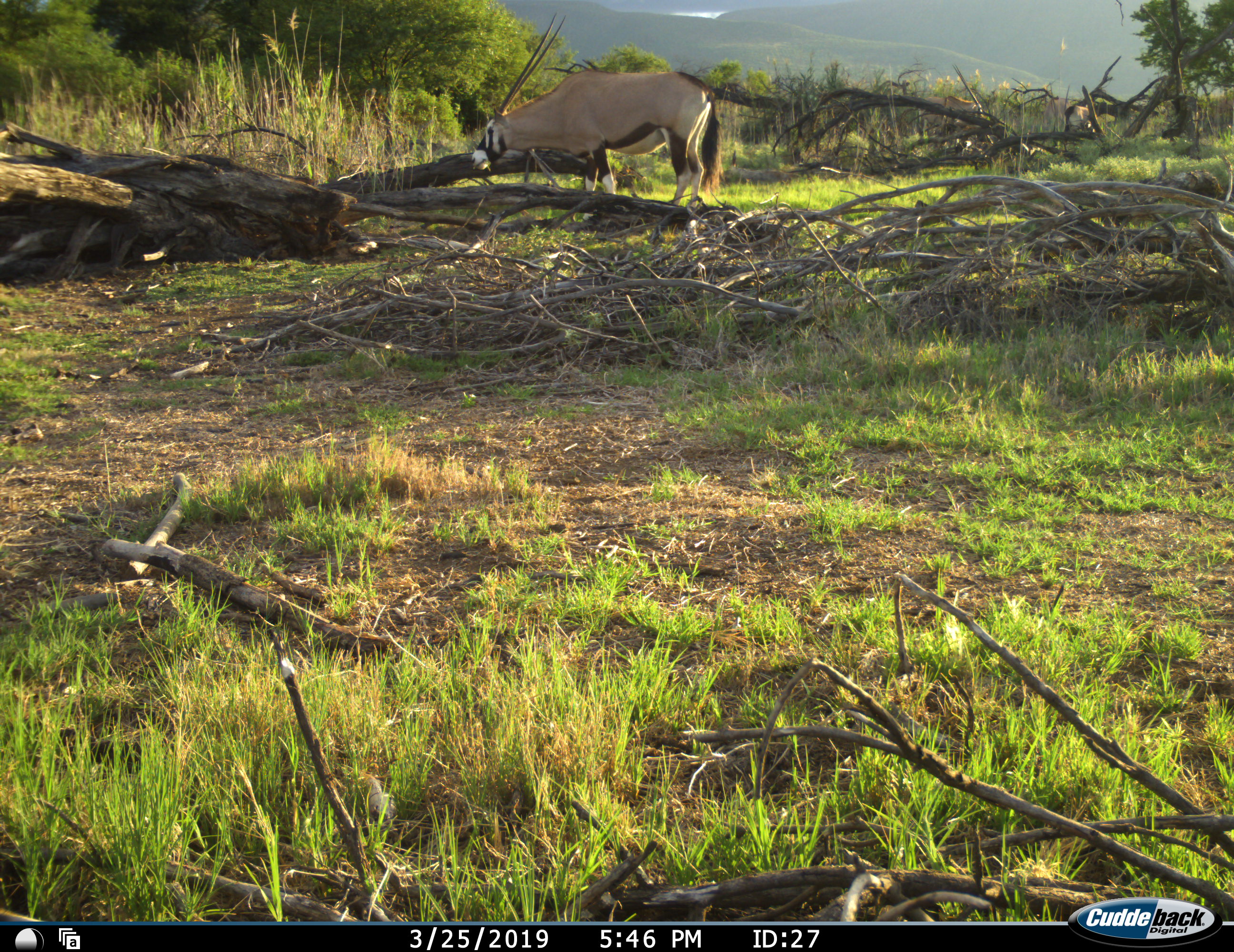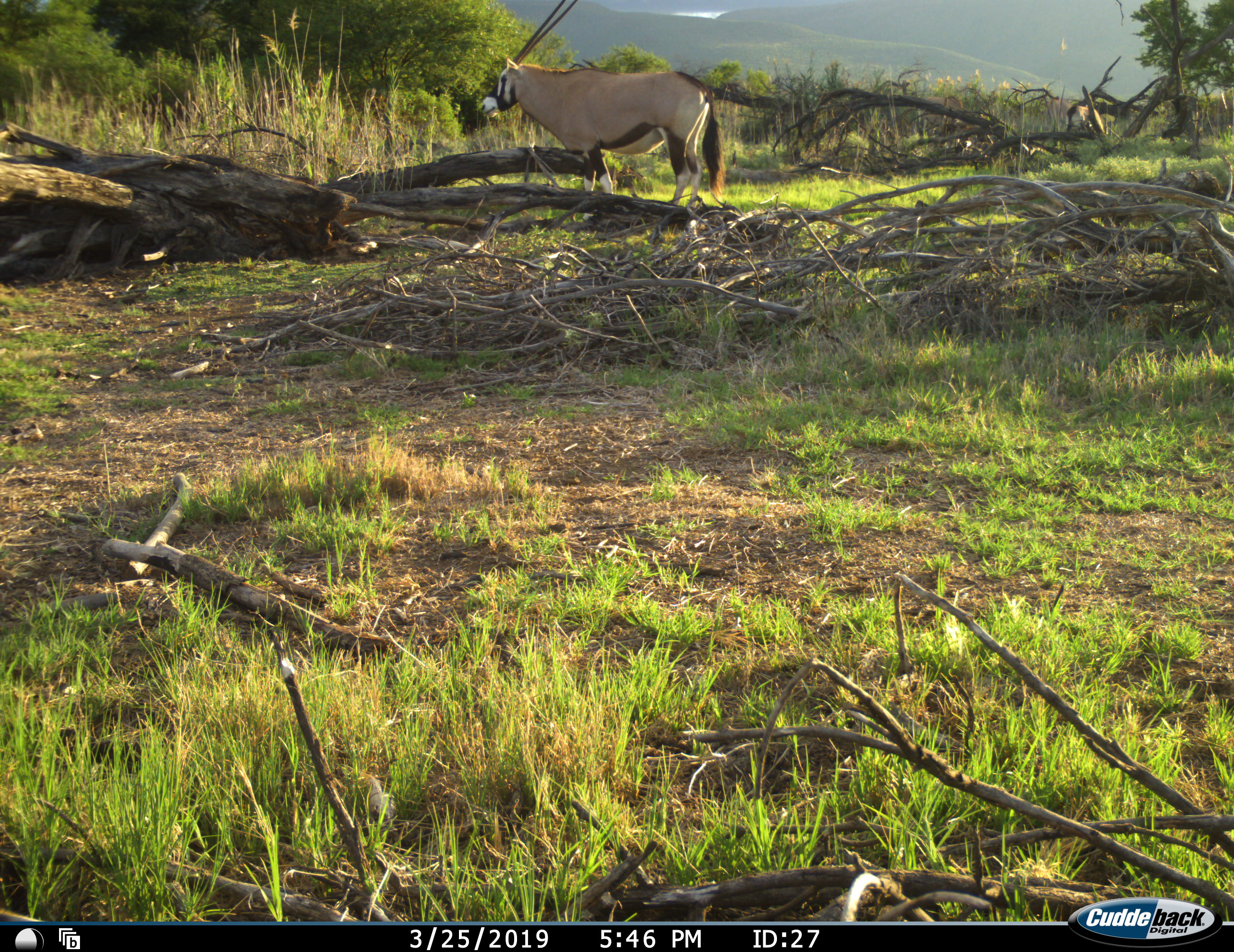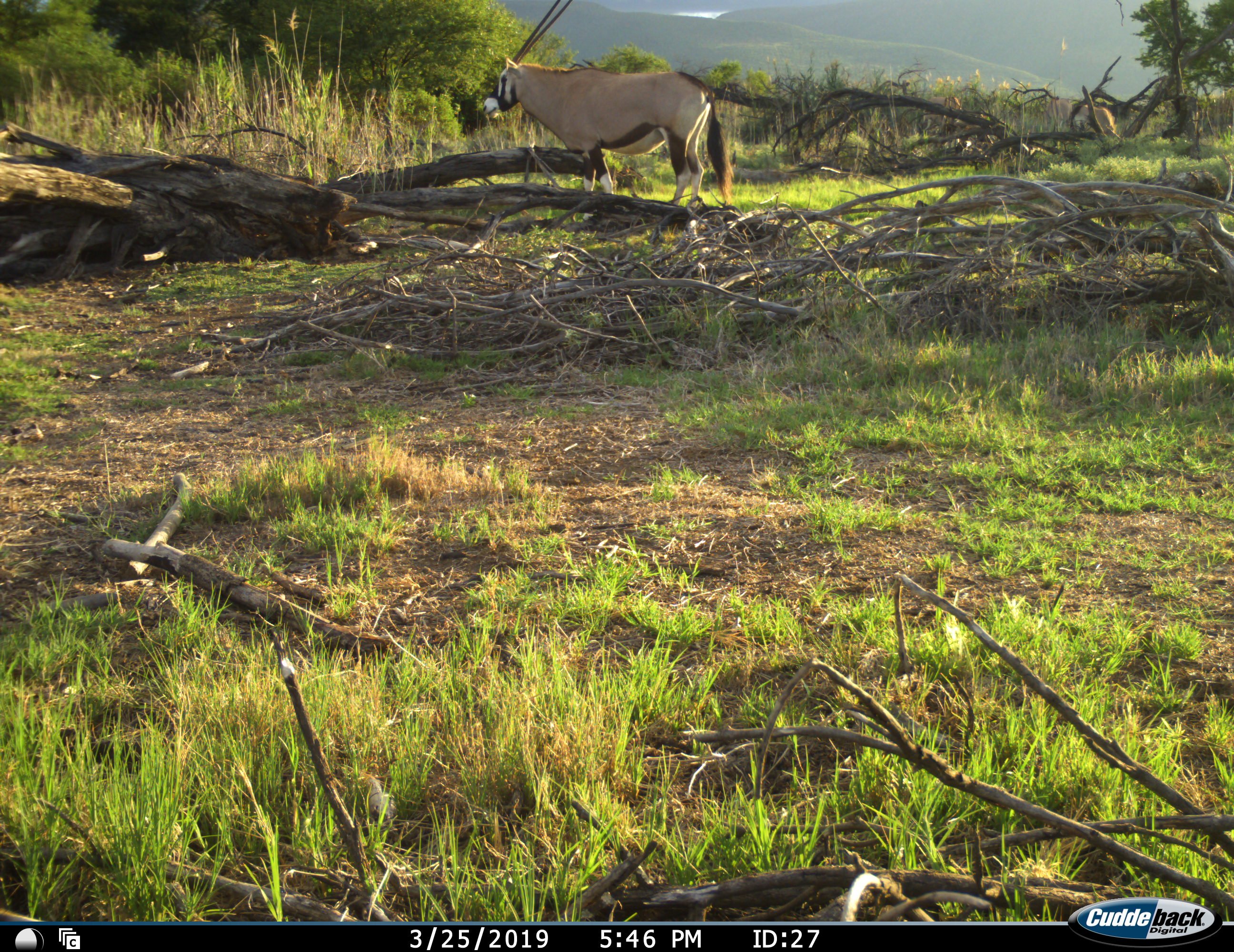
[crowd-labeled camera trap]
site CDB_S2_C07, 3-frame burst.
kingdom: Animalia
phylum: Chordata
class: Mammalia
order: Artiodactyla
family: Bovidae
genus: Oryx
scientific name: Oryx gazella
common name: gemsbok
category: oryx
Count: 4.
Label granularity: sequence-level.